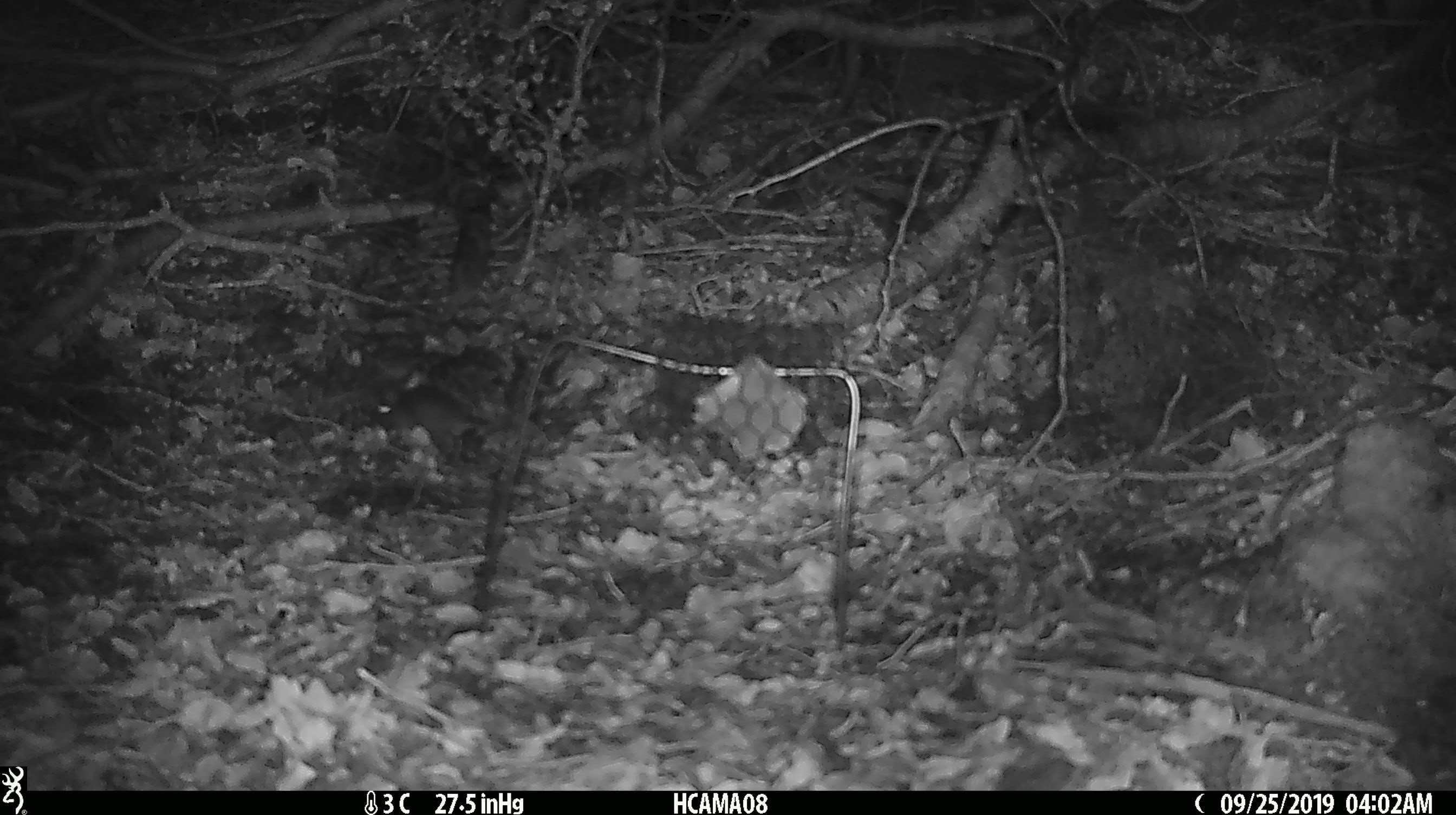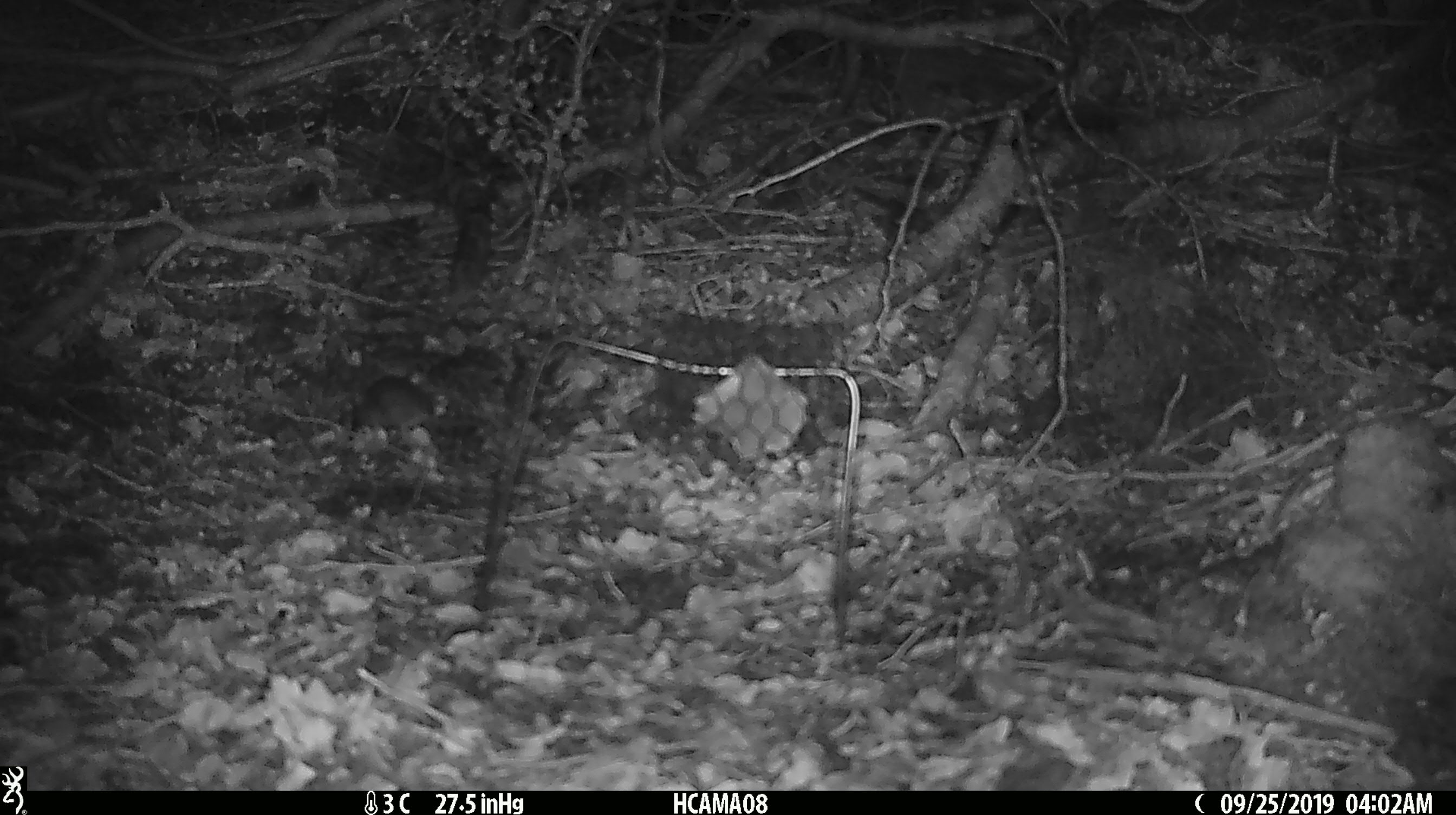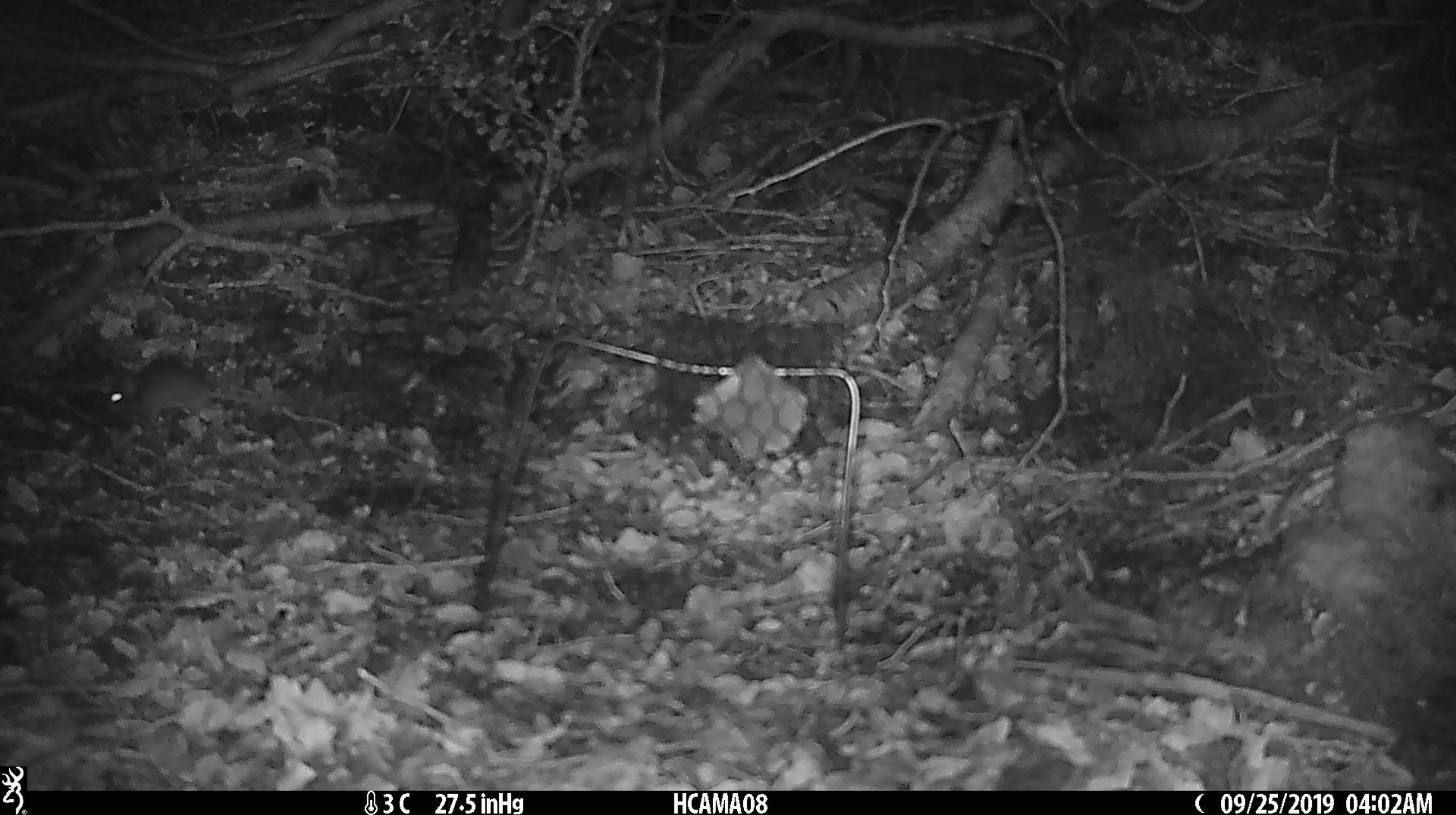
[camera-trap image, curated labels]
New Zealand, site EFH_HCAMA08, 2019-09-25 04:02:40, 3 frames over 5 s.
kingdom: Animalia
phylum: Chordata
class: Mammalia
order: Rodentia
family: Muridae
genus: Mus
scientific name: Mus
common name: mouse